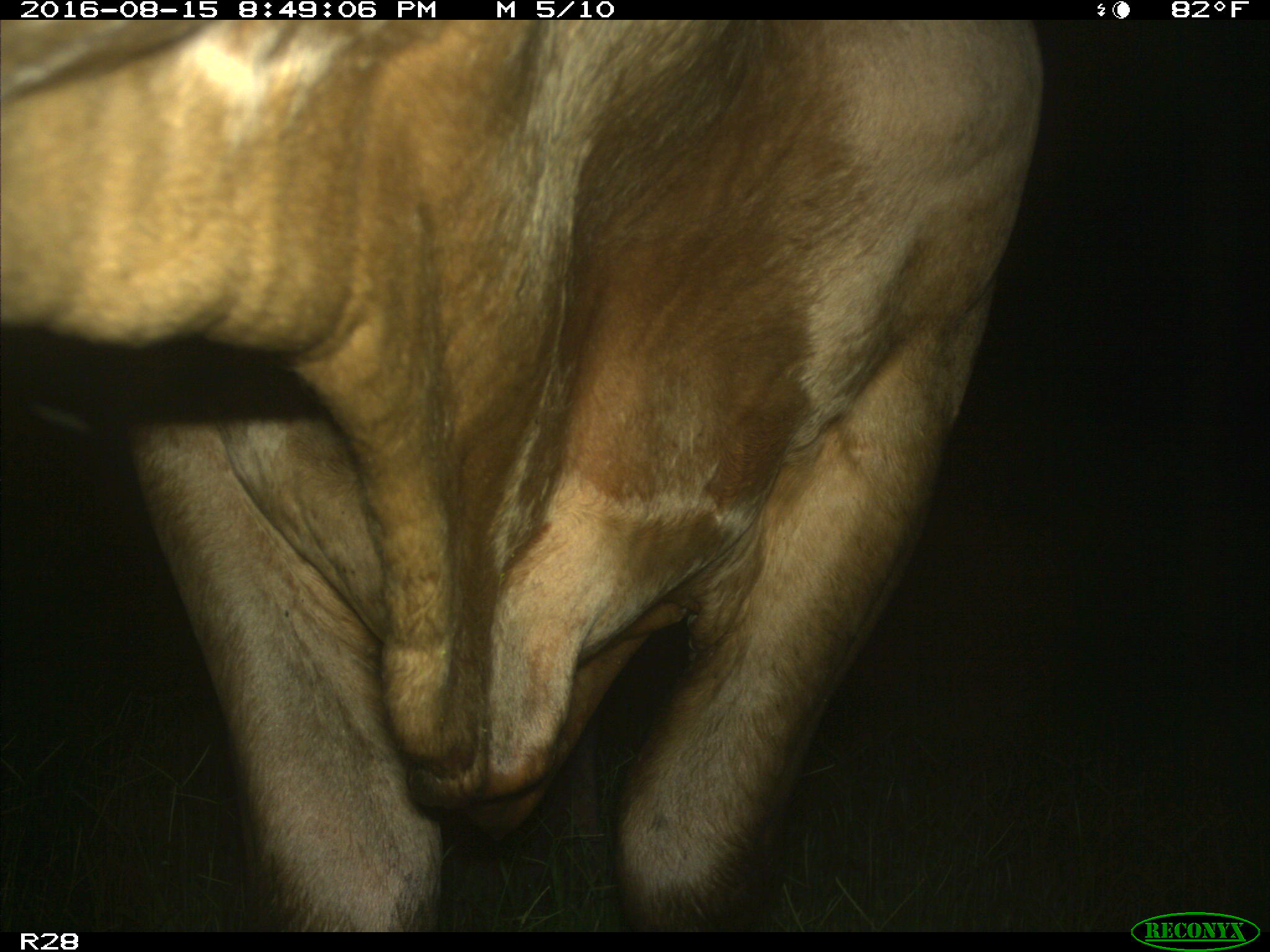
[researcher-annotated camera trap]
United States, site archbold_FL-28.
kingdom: Animalia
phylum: Chordata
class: Mammalia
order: Artiodactyla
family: Bovidae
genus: Bos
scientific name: Bos taurus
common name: domestic cow